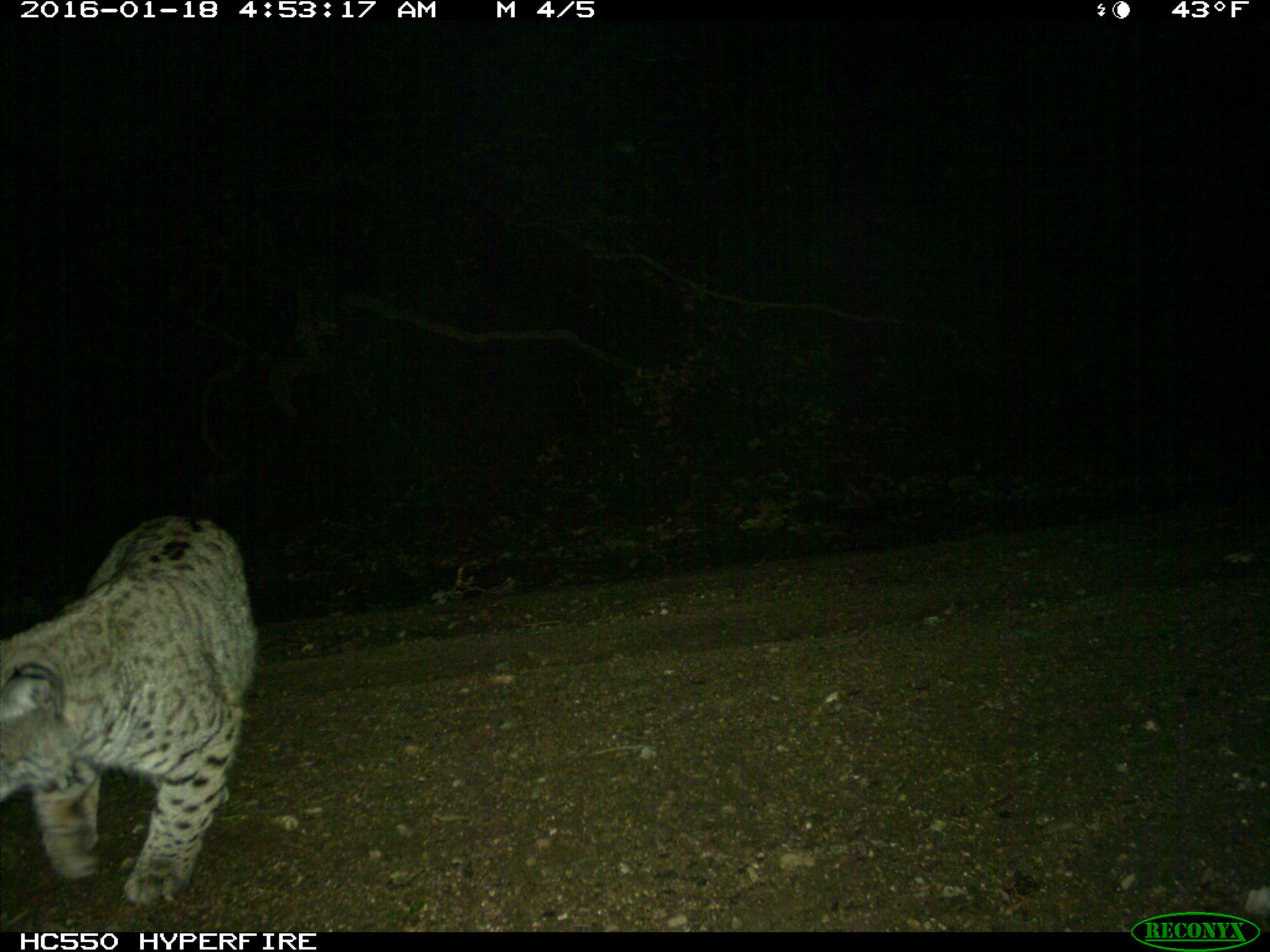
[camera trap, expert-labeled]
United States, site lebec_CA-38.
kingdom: Animalia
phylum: Chordata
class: Mammalia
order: Carnivora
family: Felidae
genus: Lynx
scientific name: Lynx rufus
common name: bobcat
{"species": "Lynx rufus (bobcat)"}